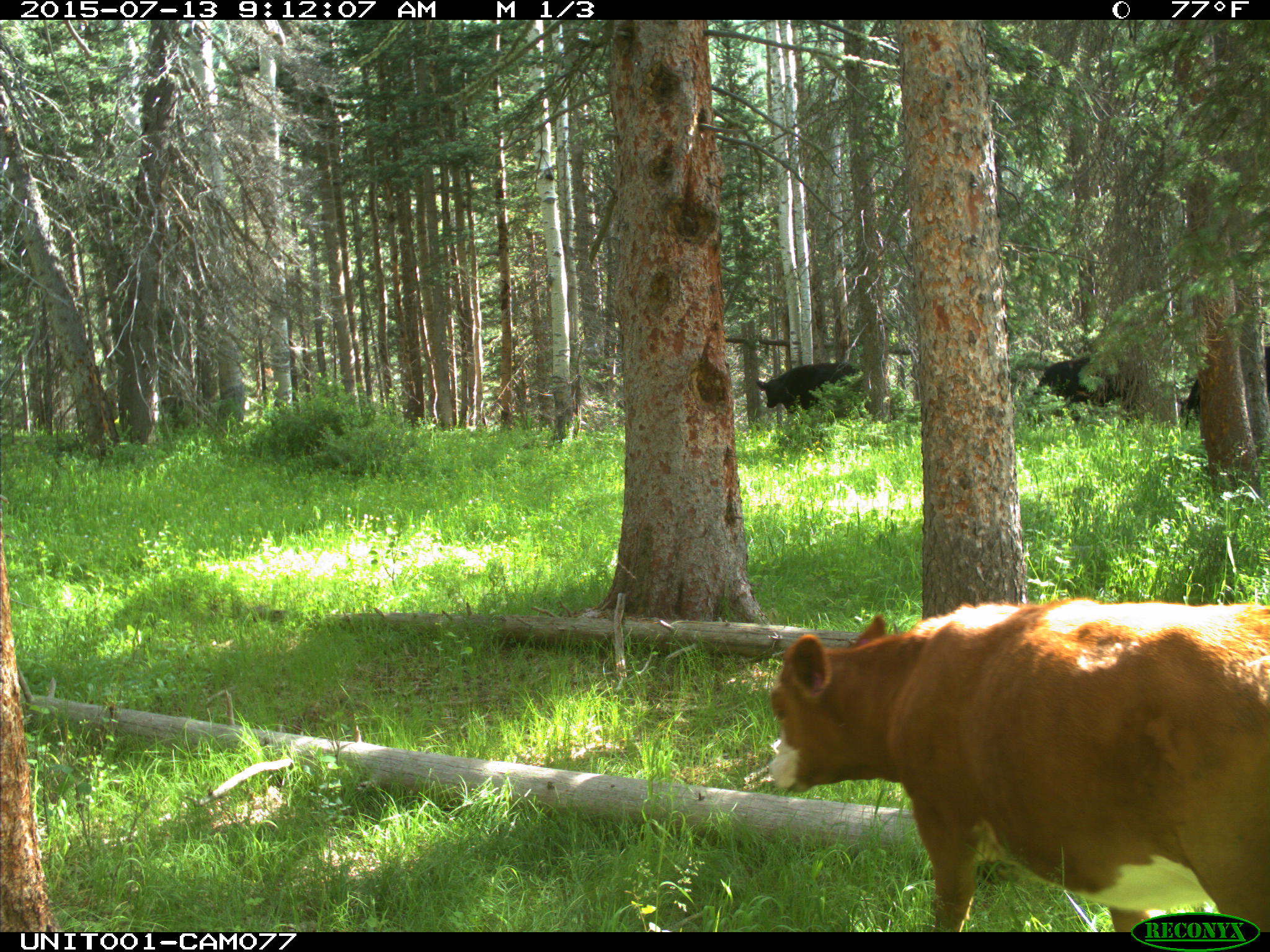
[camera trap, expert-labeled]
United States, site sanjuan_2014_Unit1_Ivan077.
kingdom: Animalia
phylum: Chordata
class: Mammalia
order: Artiodactyla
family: Bovidae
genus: Bos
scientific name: Bos taurus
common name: domestic cow